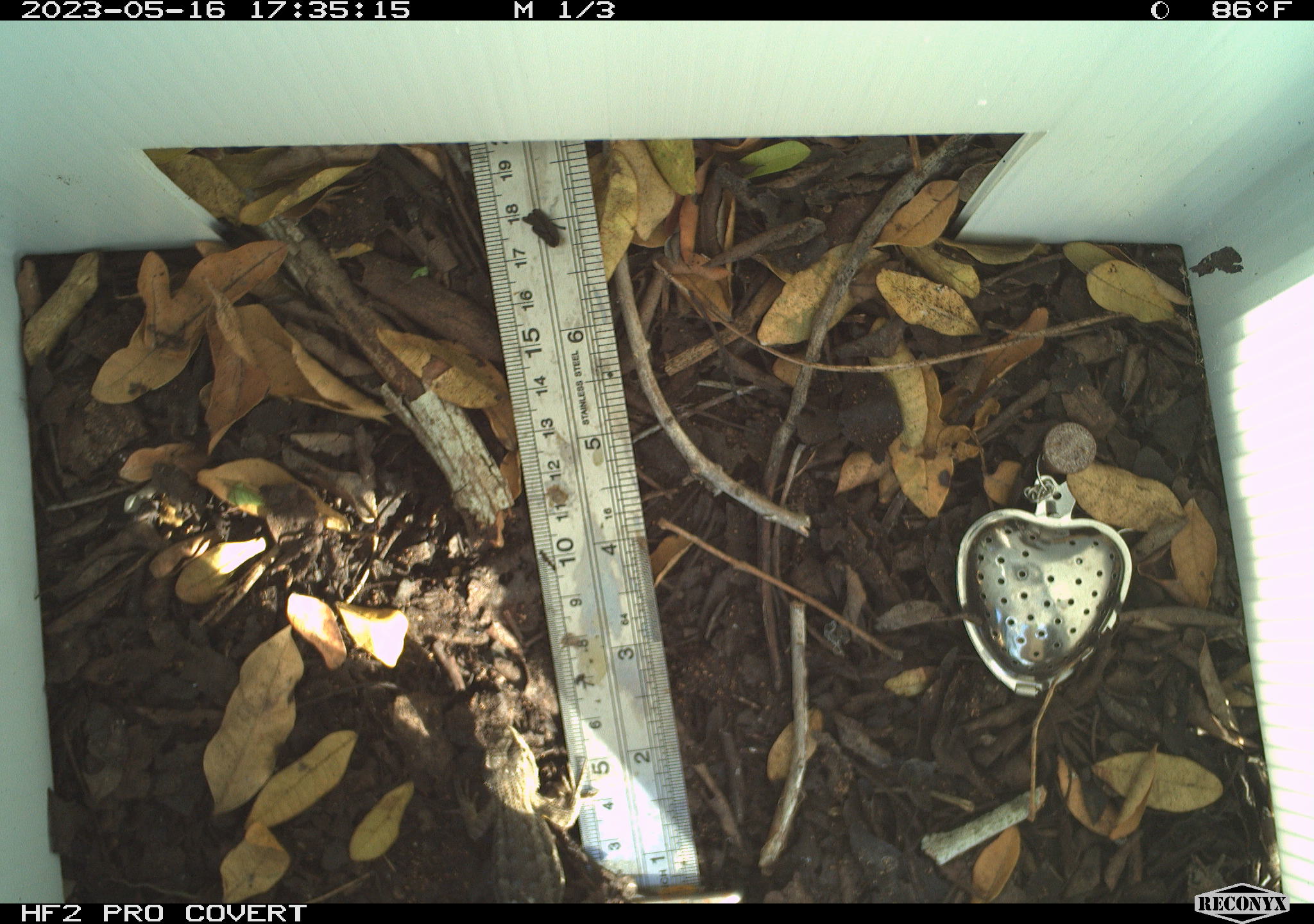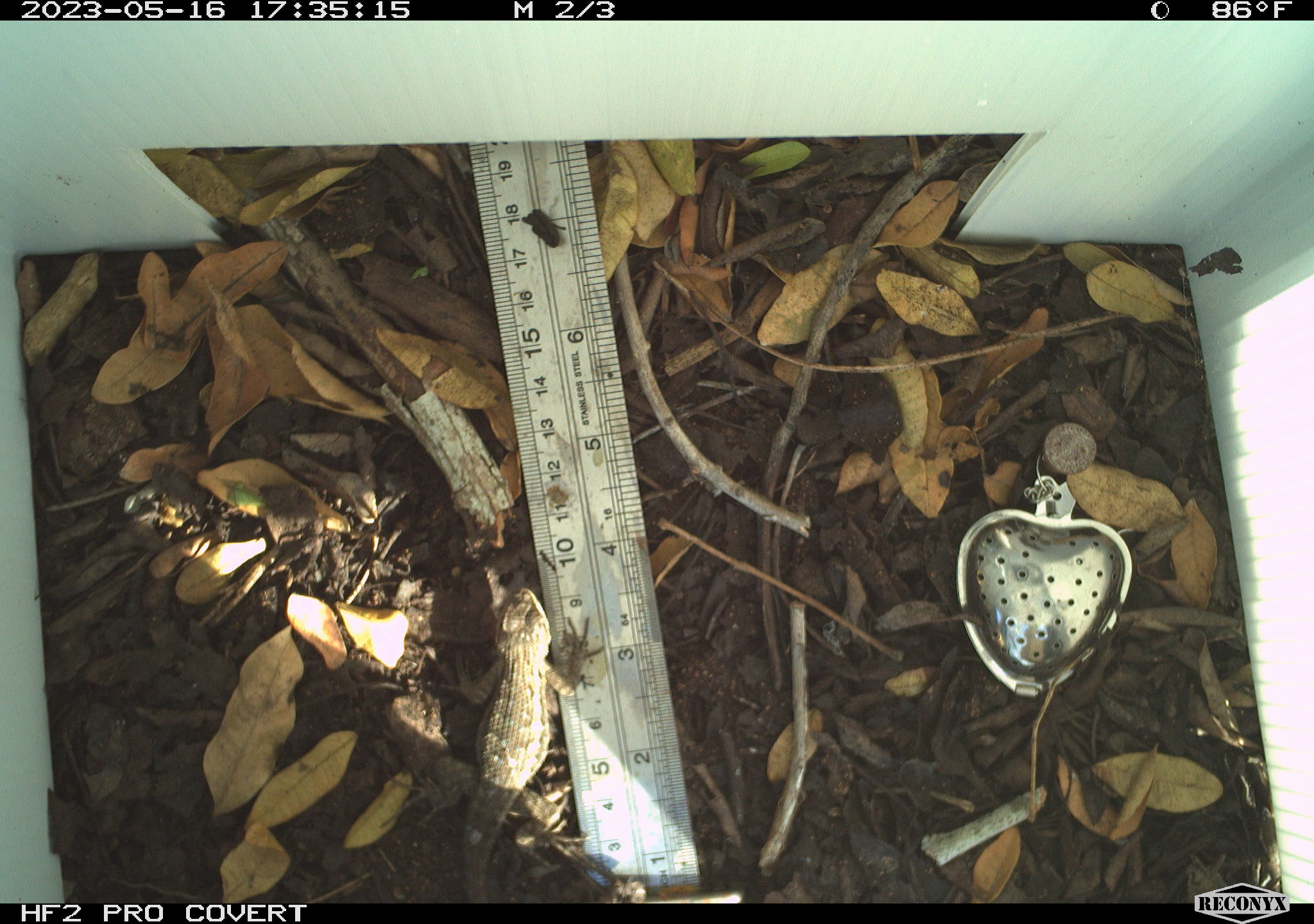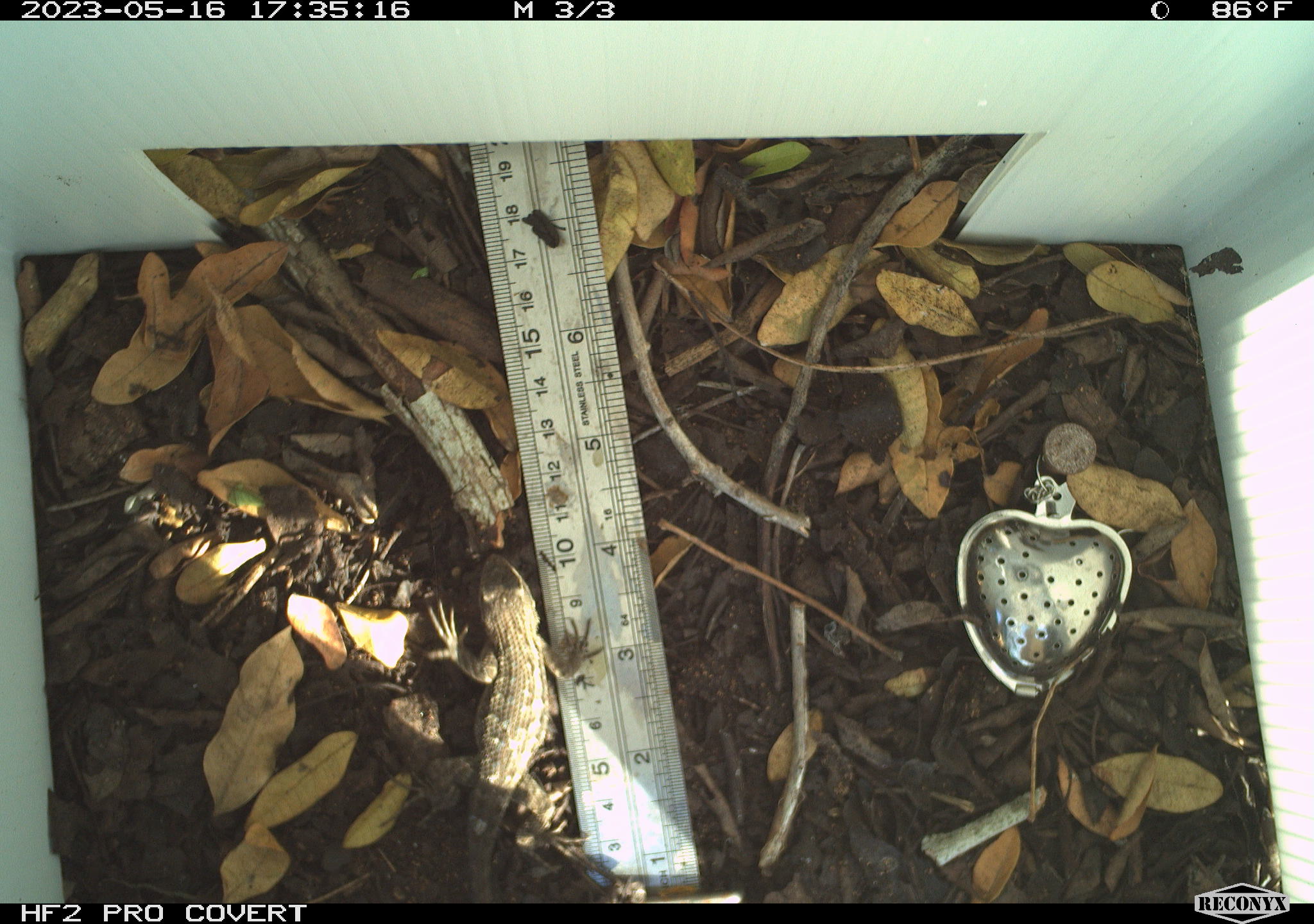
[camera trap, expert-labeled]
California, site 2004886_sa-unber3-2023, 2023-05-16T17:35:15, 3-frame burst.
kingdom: Animalia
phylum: Chordata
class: Reptilia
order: Squamata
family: Phrynosomatidae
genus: Sceloporus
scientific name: Sceloporus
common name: spiny lizards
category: sceloporus species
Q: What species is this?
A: Sceloporus species (spiny lizards) (Sceloporus).